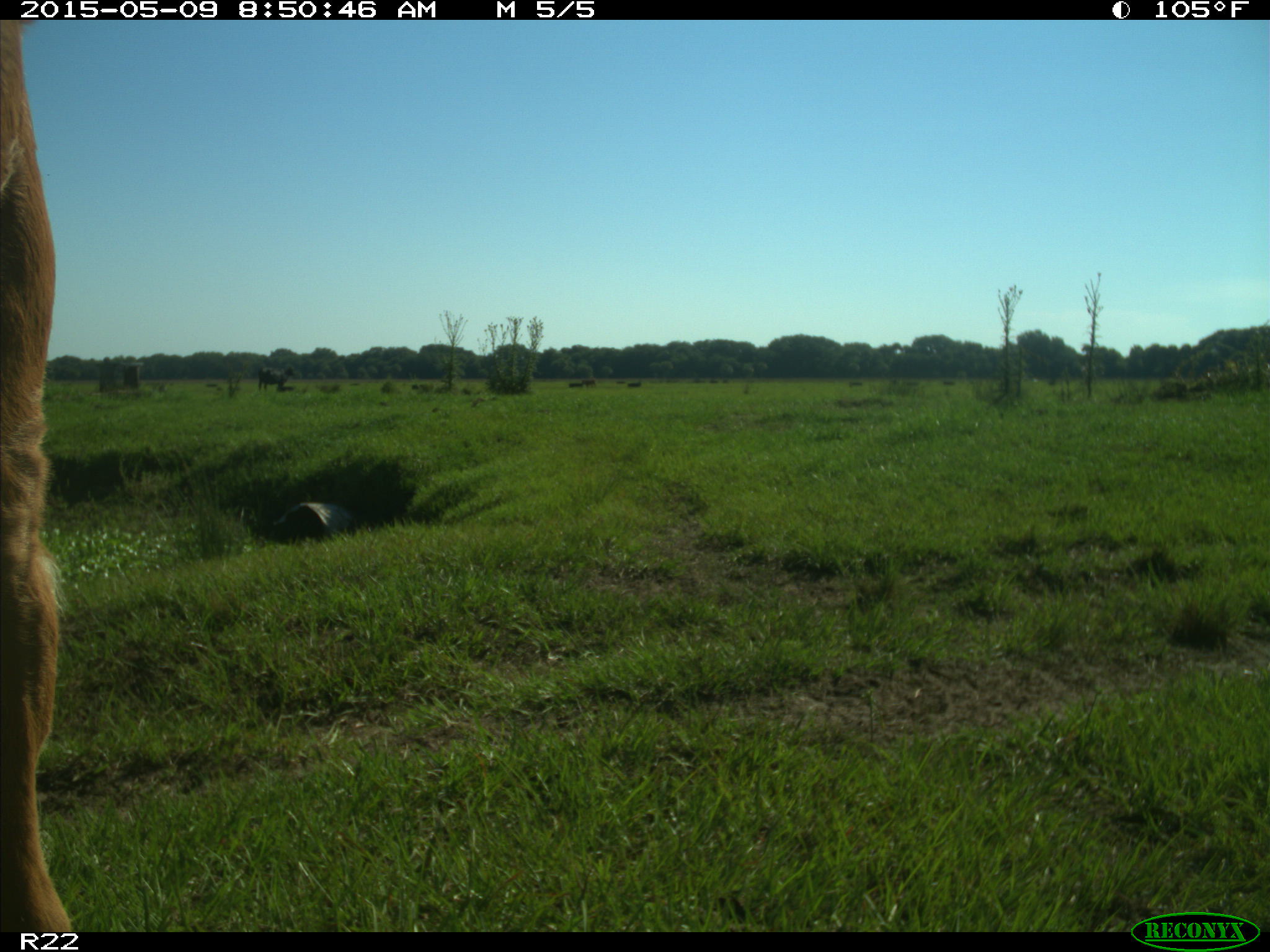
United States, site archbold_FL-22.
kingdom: Animalia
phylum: Chordata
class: Mammalia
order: Artiodactyla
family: Bovidae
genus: Bos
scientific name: Bos taurus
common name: domestic cow